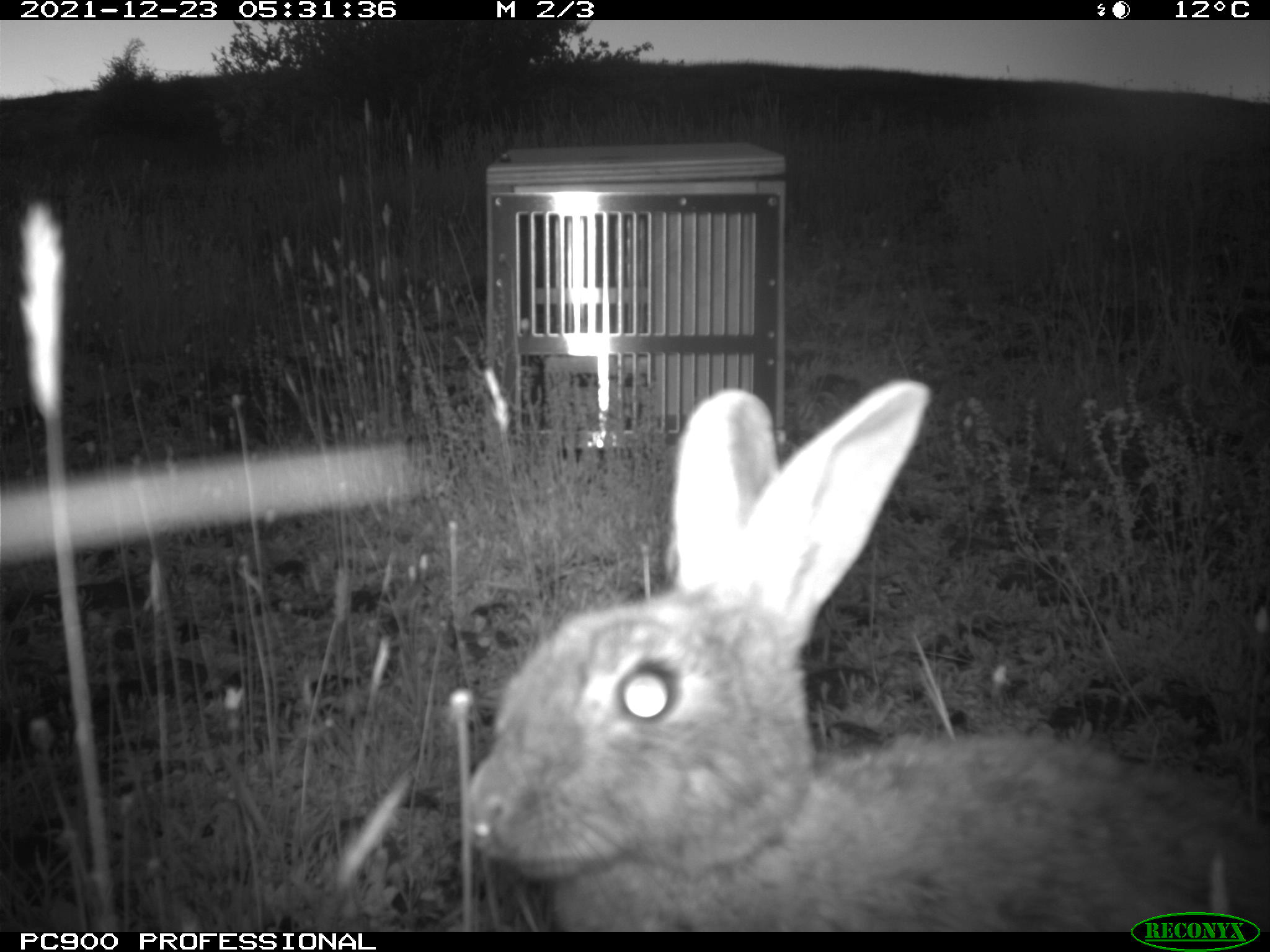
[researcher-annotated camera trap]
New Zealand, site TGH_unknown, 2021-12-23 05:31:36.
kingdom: Animalia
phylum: Chordata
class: Mammalia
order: Lagomorpha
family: Leporidae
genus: Oryctolagus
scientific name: Oryctolagus cuniculus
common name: european rabbit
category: rabbit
Rabbit (european rabbit) (Oryctolagus cuniculus).